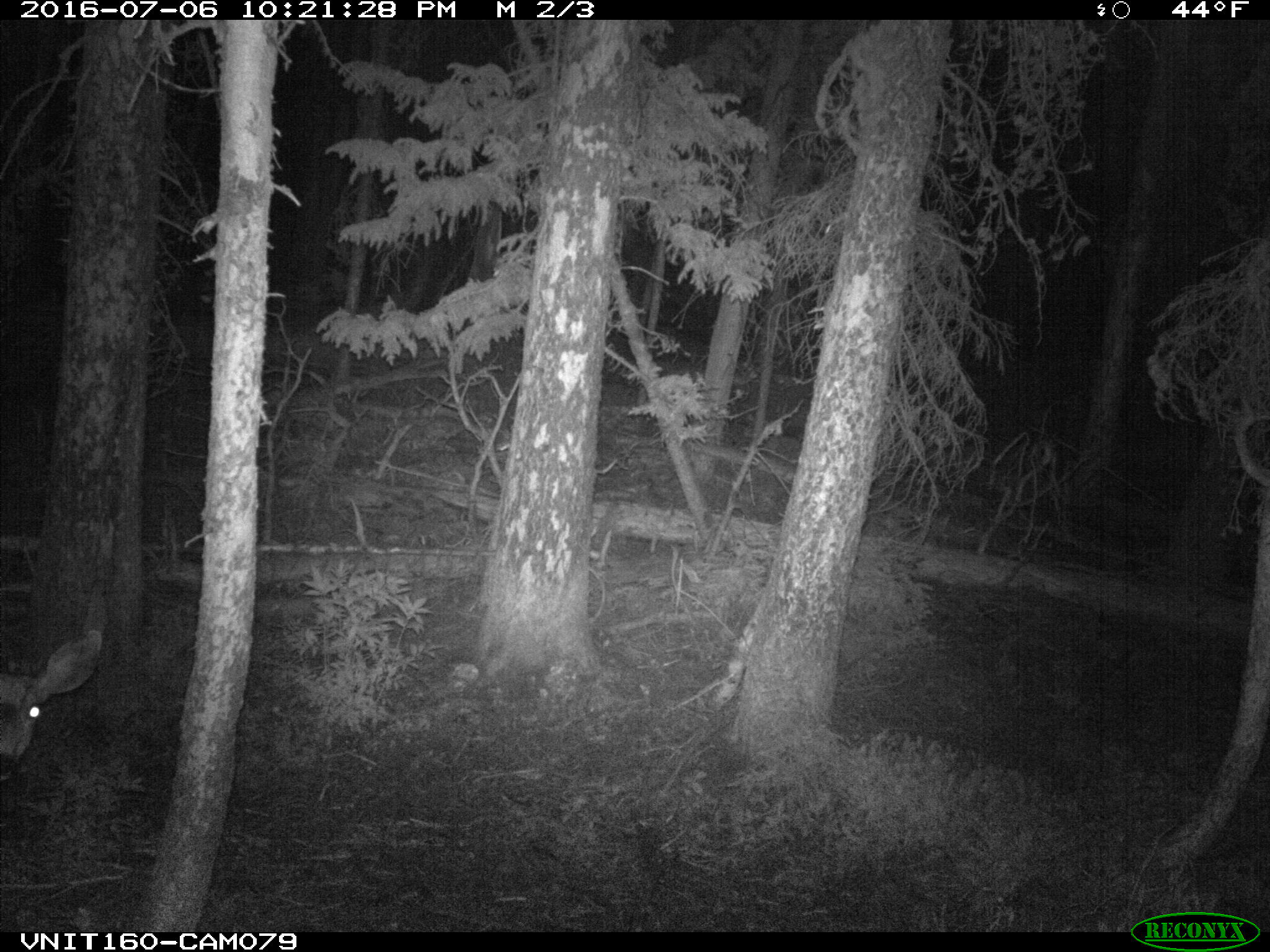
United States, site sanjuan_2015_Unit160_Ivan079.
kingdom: Animalia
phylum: Chordata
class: Mammalia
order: Artiodactyla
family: Cervidae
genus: Odocoileus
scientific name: Odocoileus hemionus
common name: mule deer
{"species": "Odocoileus hemionus (mule deer)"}